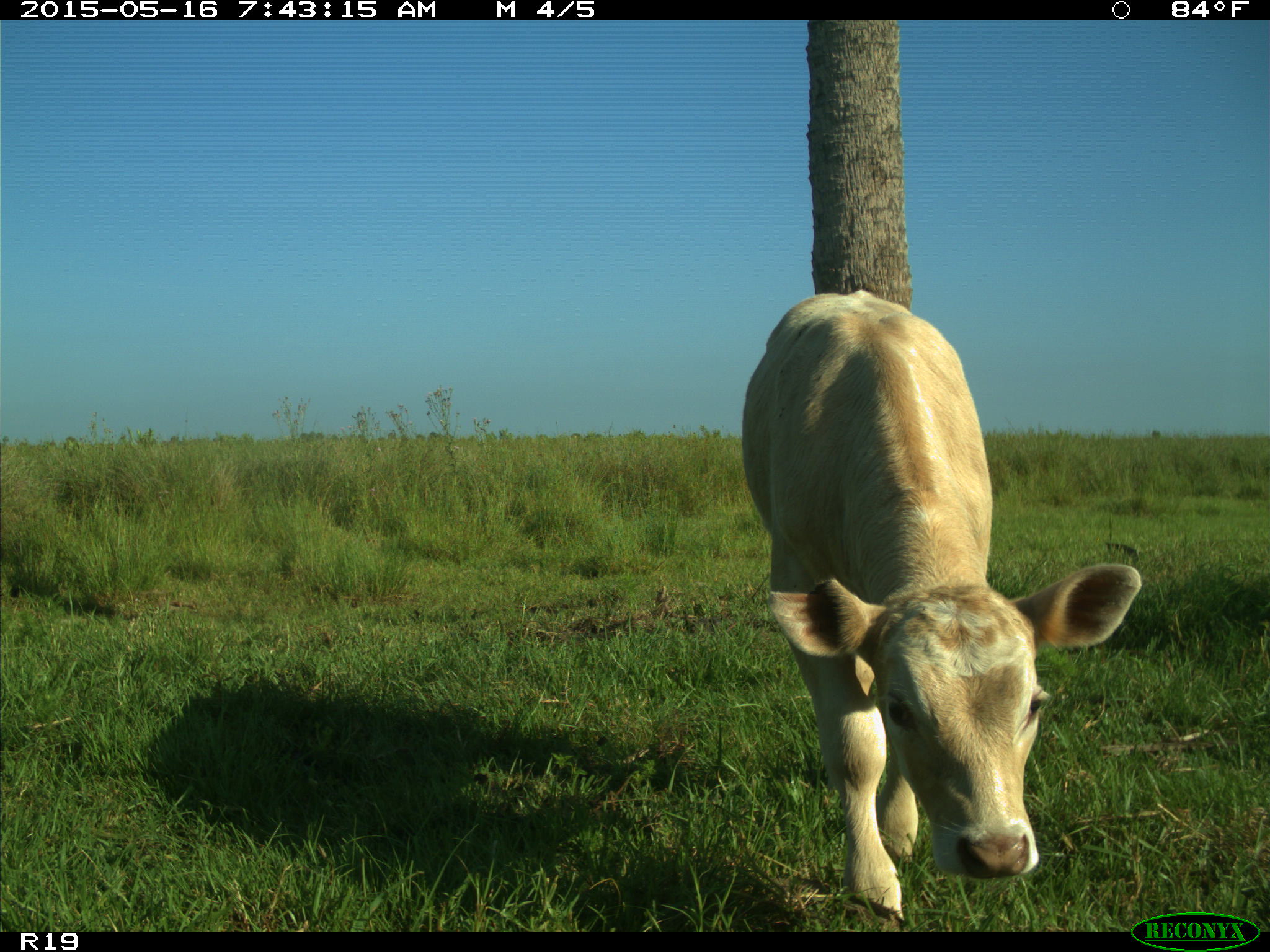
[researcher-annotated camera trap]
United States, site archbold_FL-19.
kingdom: Animalia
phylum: Chordata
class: Mammalia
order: Artiodactyla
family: Bovidae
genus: Bos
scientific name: Bos taurus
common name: domestic cow